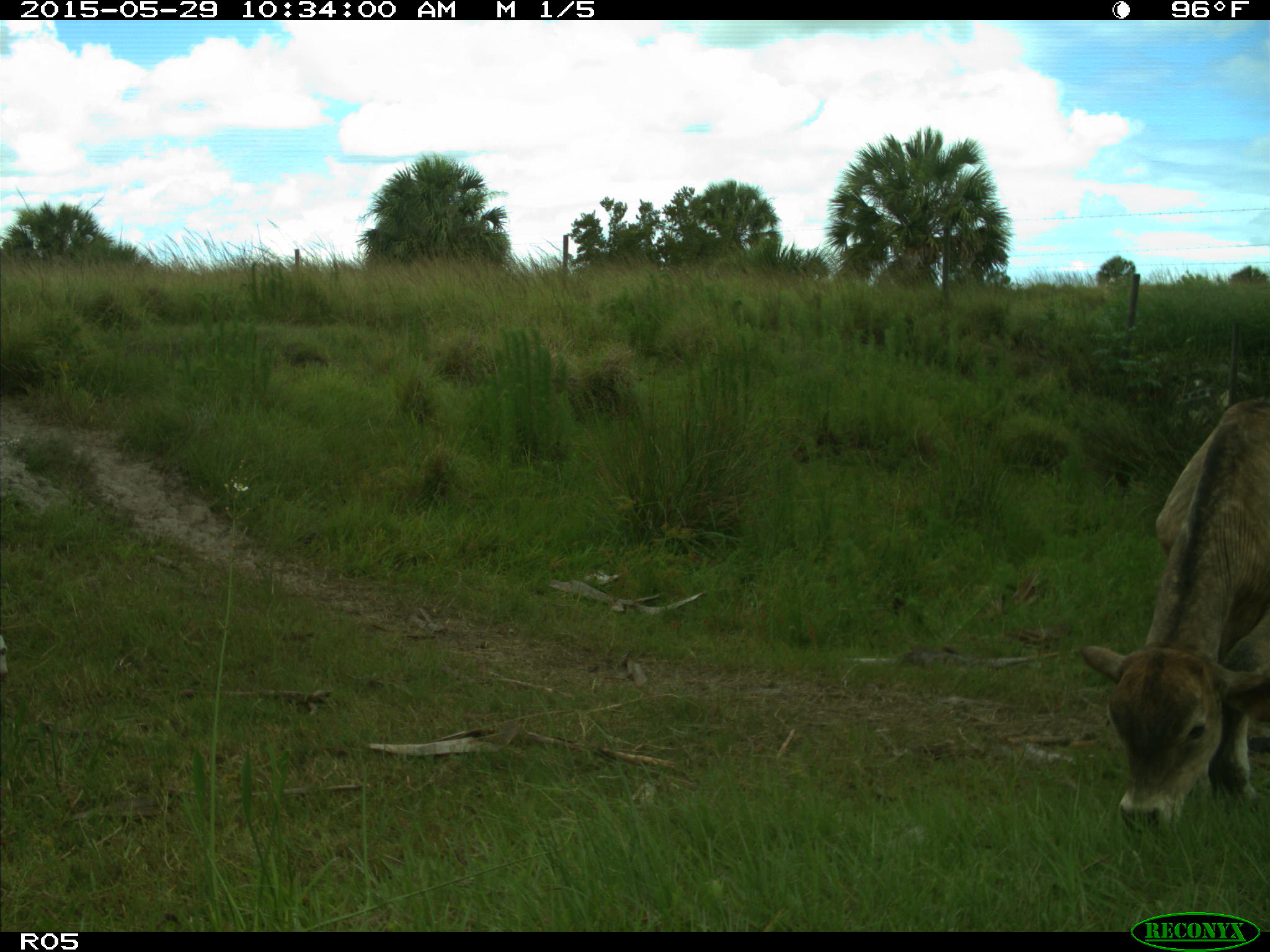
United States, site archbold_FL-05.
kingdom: Animalia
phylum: Chordata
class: Mammalia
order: Artiodactyla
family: Bovidae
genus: Bos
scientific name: Bos taurus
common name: domestic cow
Bos taurus (domestic cow).